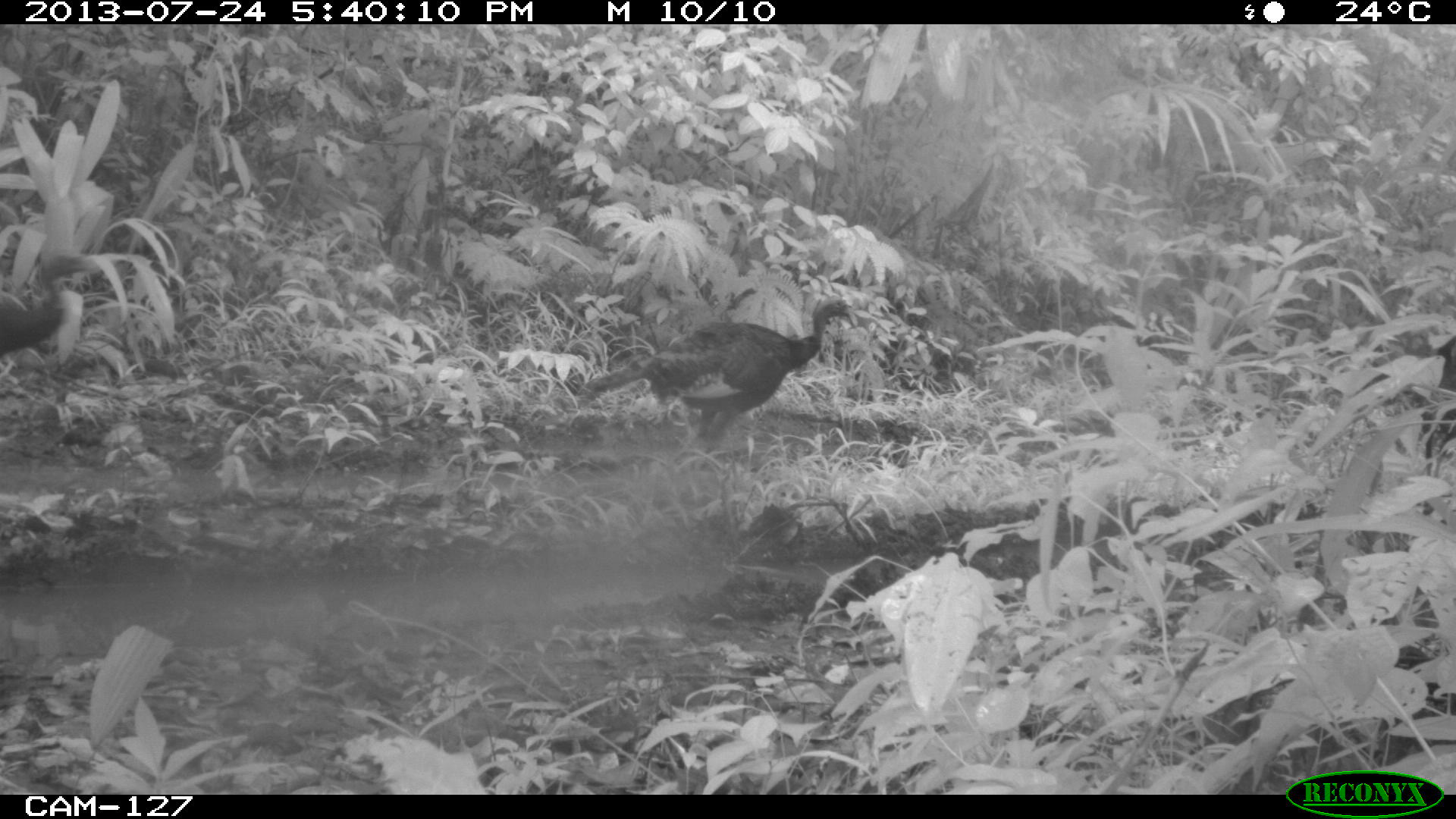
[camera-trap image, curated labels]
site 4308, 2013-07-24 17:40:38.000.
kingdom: Animalia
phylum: Chordata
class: Aves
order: Galliformes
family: Phasianidae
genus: Meleagris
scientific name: Meleagris ocellata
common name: ocellated turkey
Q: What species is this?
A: Meleagris ocellata (ocellated turkey).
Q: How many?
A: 1.